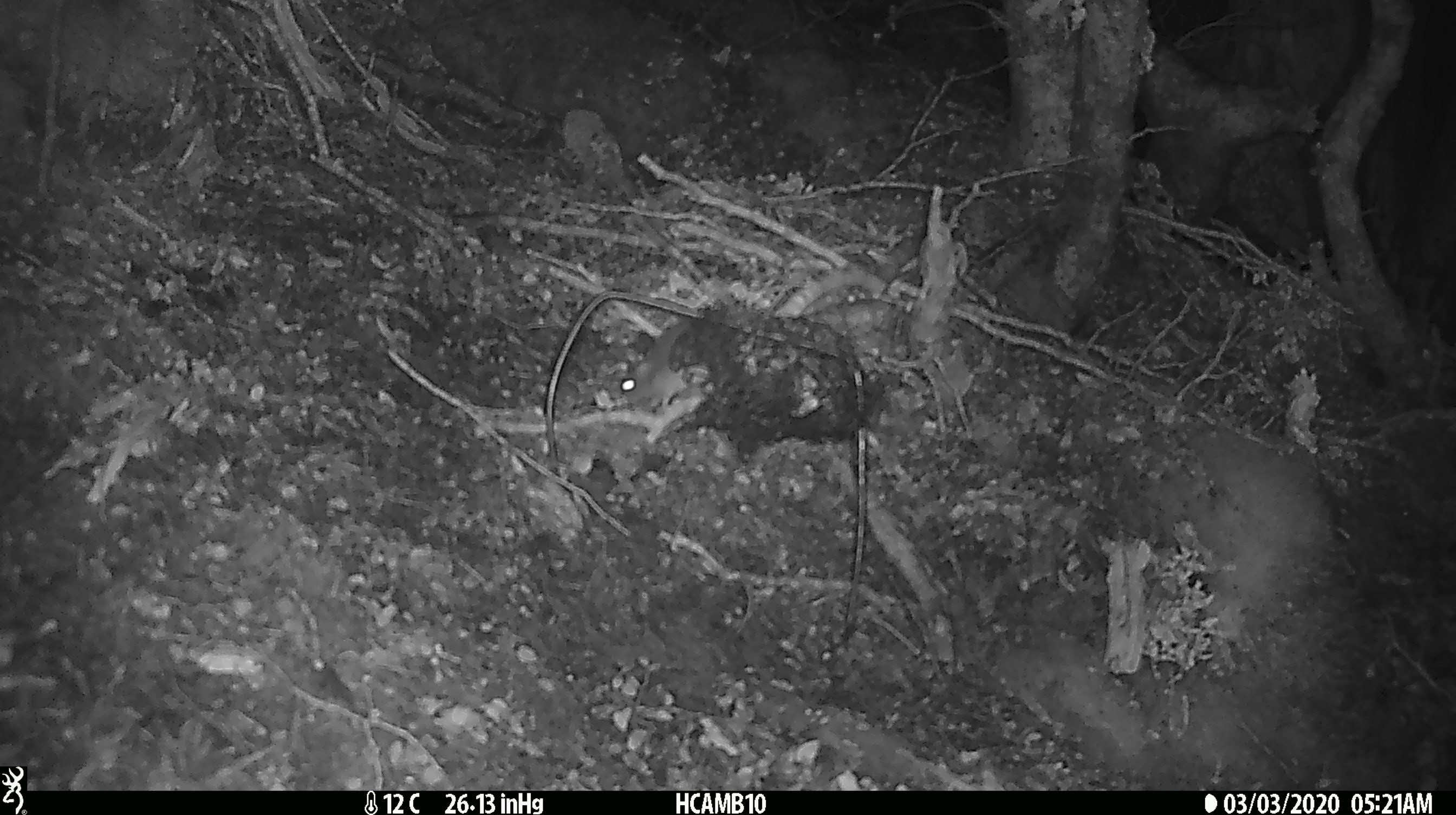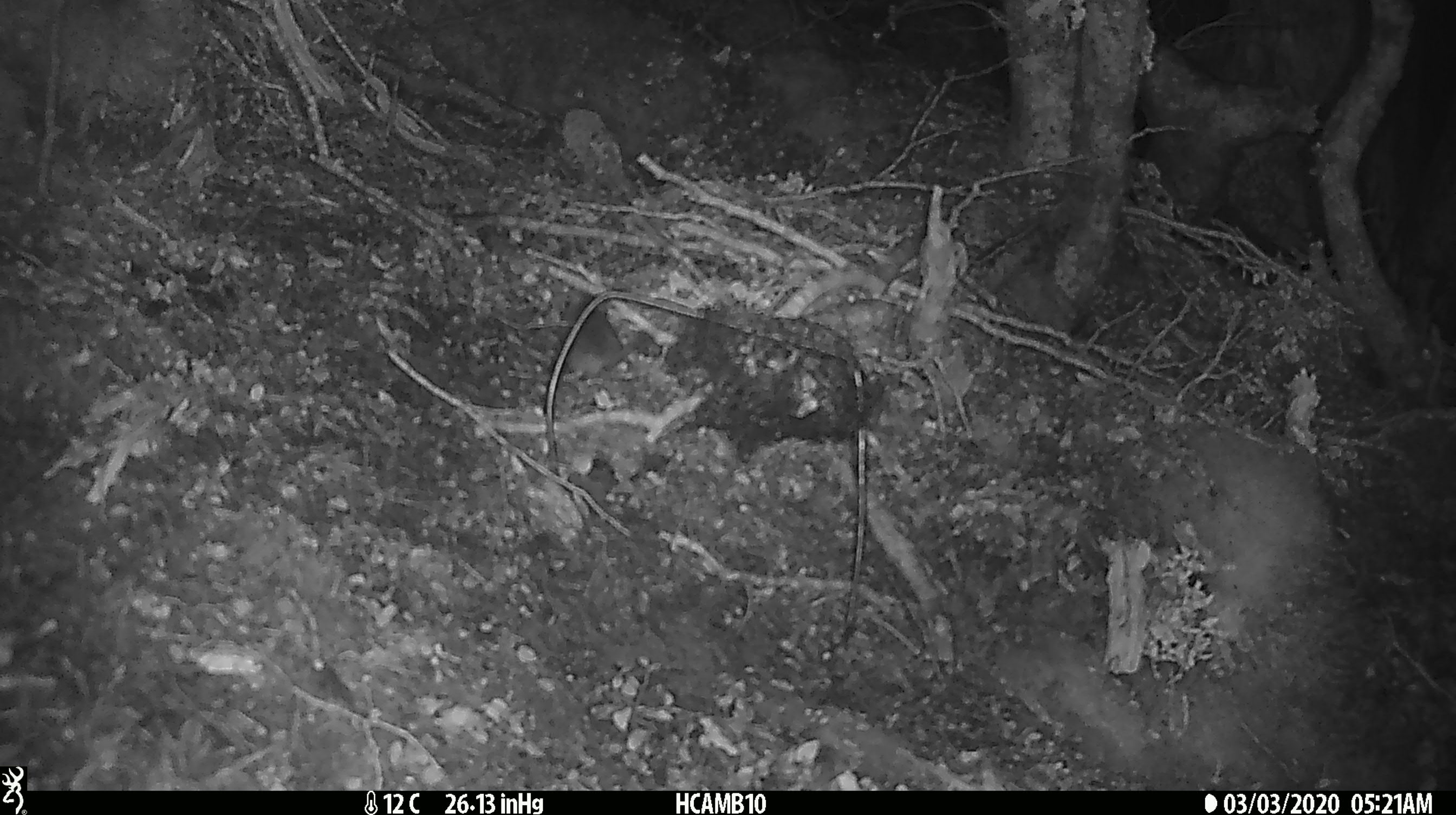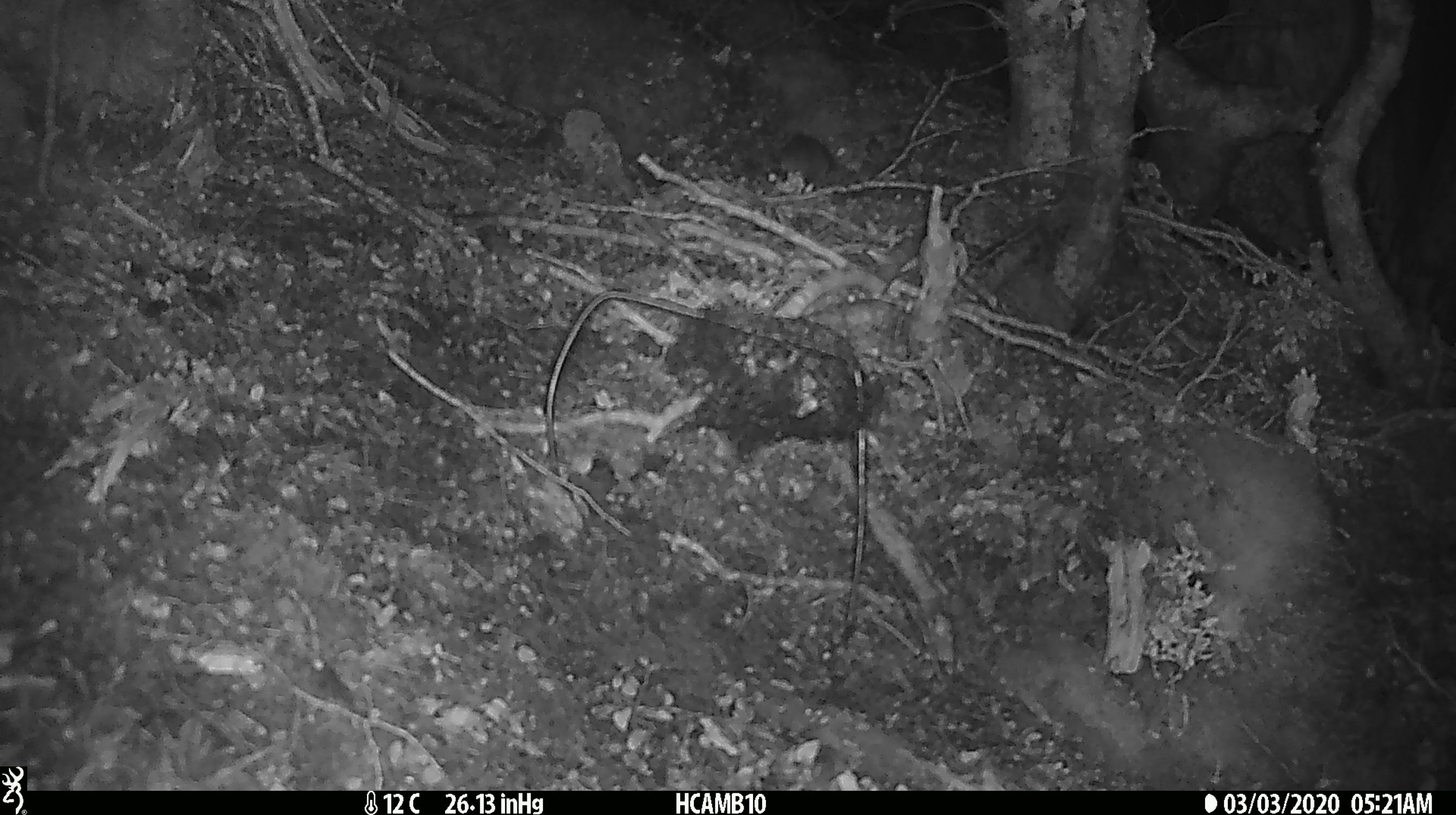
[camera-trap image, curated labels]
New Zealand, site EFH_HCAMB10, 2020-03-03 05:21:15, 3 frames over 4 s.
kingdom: Animalia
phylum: Chordata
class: Mammalia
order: Rodentia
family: Muridae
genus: Mus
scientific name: Mus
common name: mouse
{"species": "mouse (Mus)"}